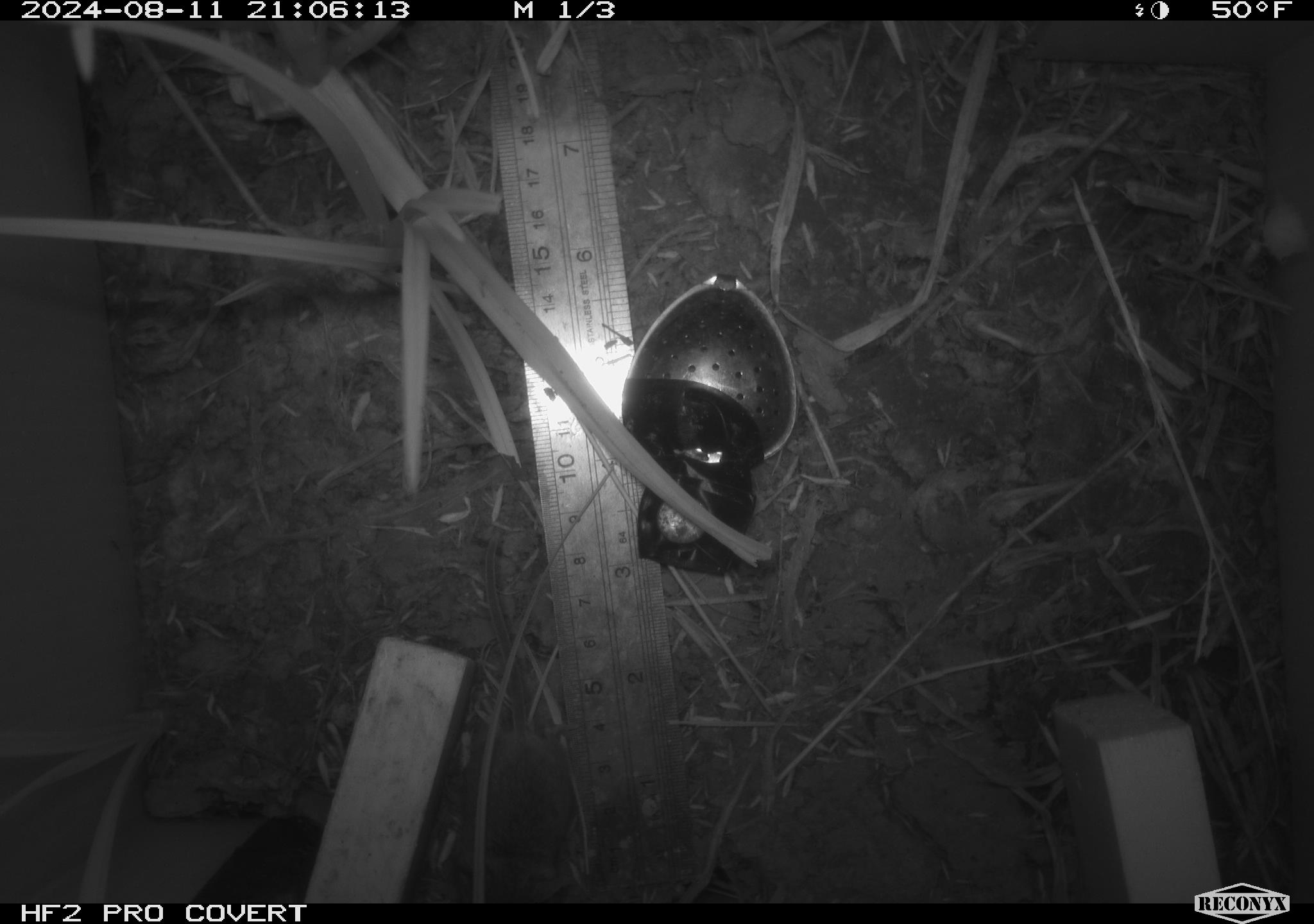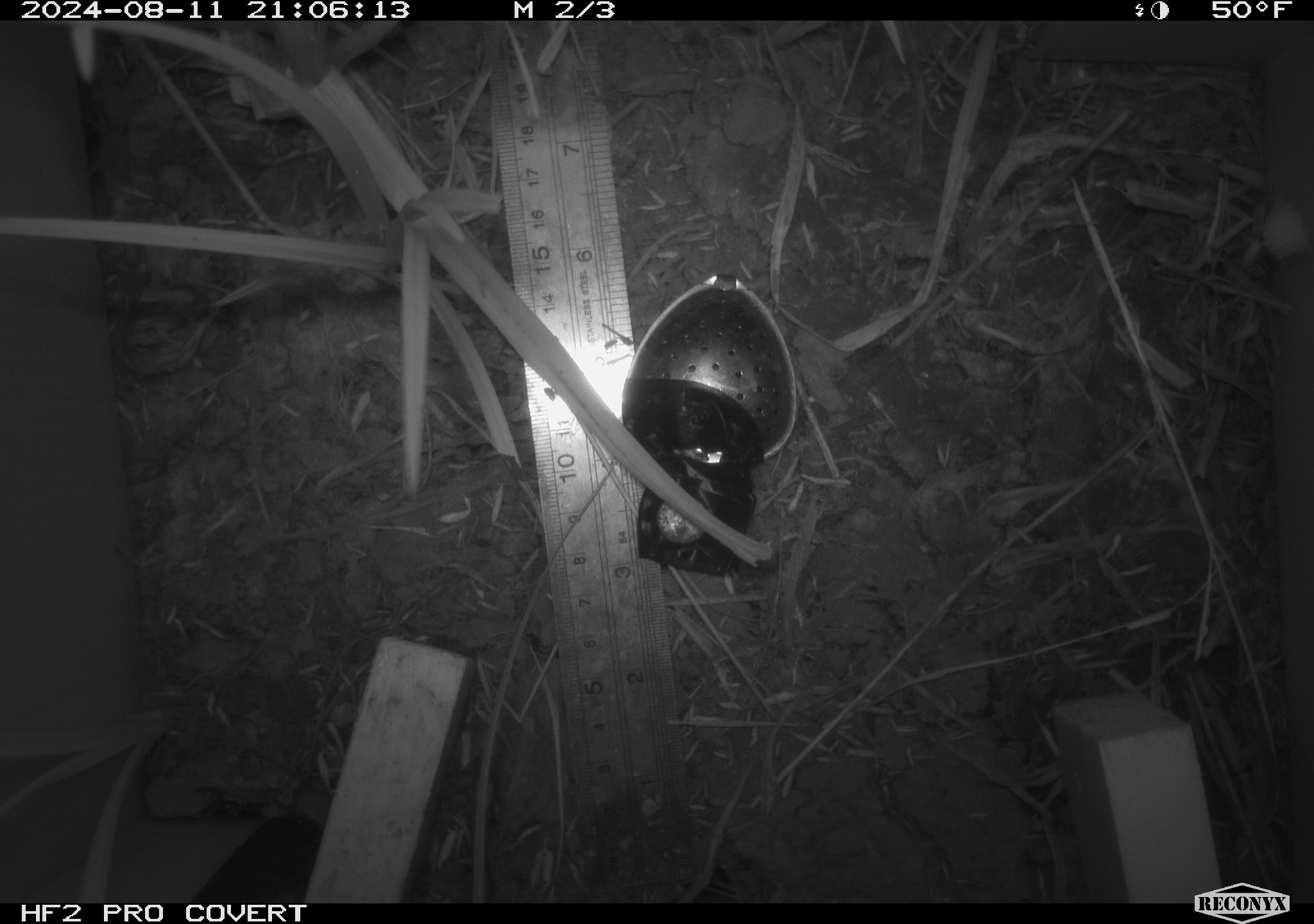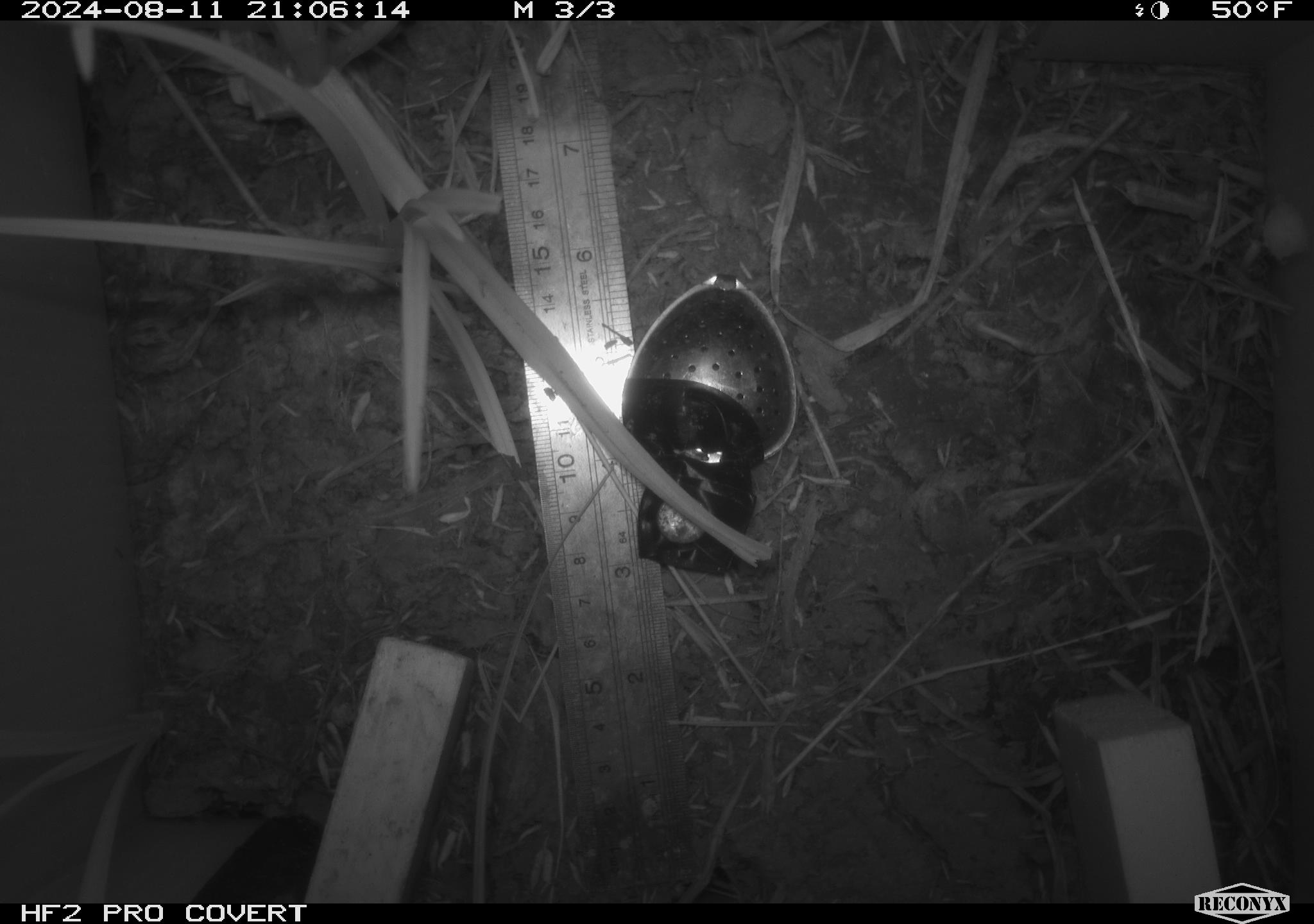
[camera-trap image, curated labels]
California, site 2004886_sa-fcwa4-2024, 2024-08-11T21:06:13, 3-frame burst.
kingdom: Animalia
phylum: Chordata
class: Mammalia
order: Rodentia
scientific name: Rodentia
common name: rodent